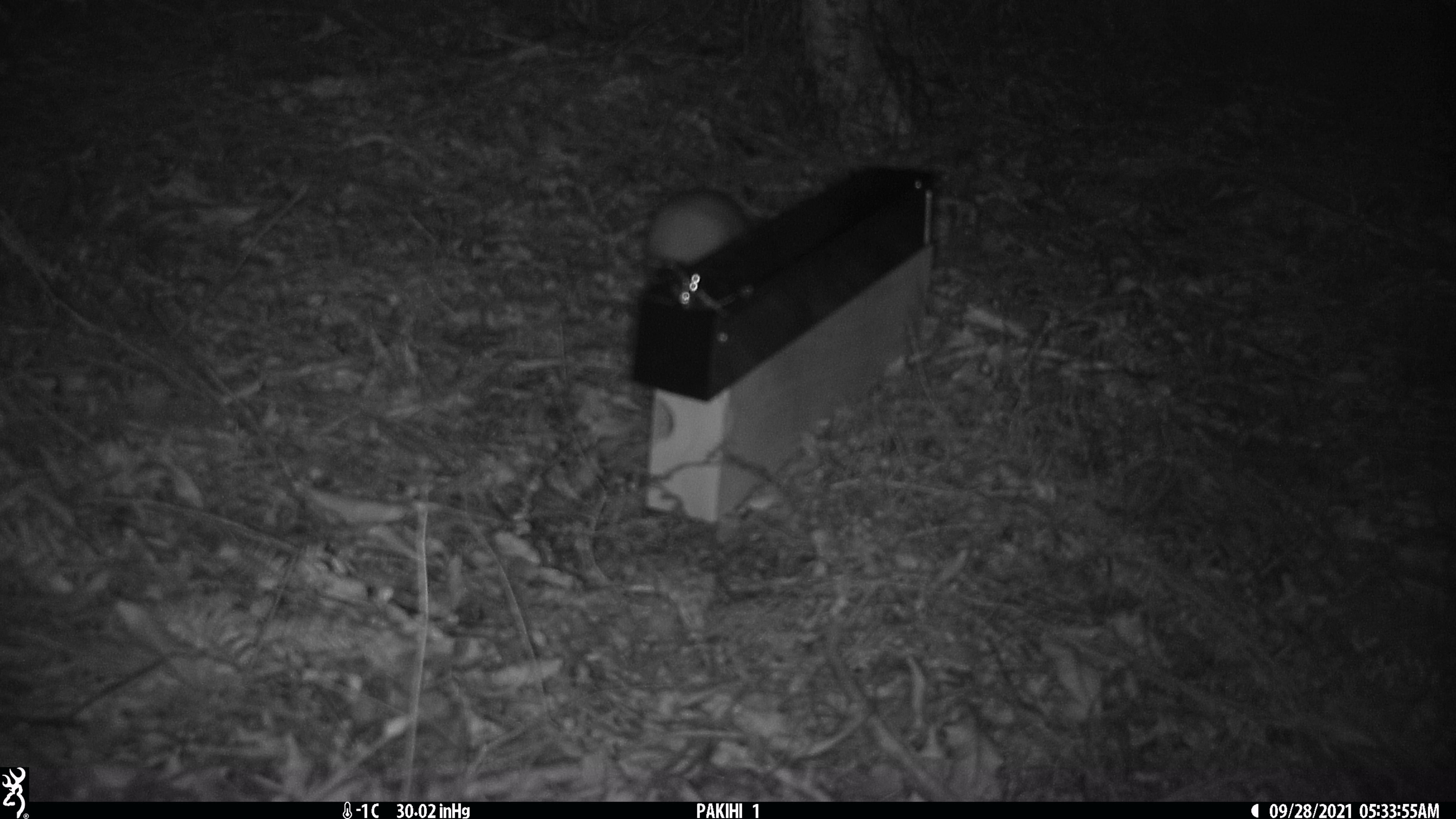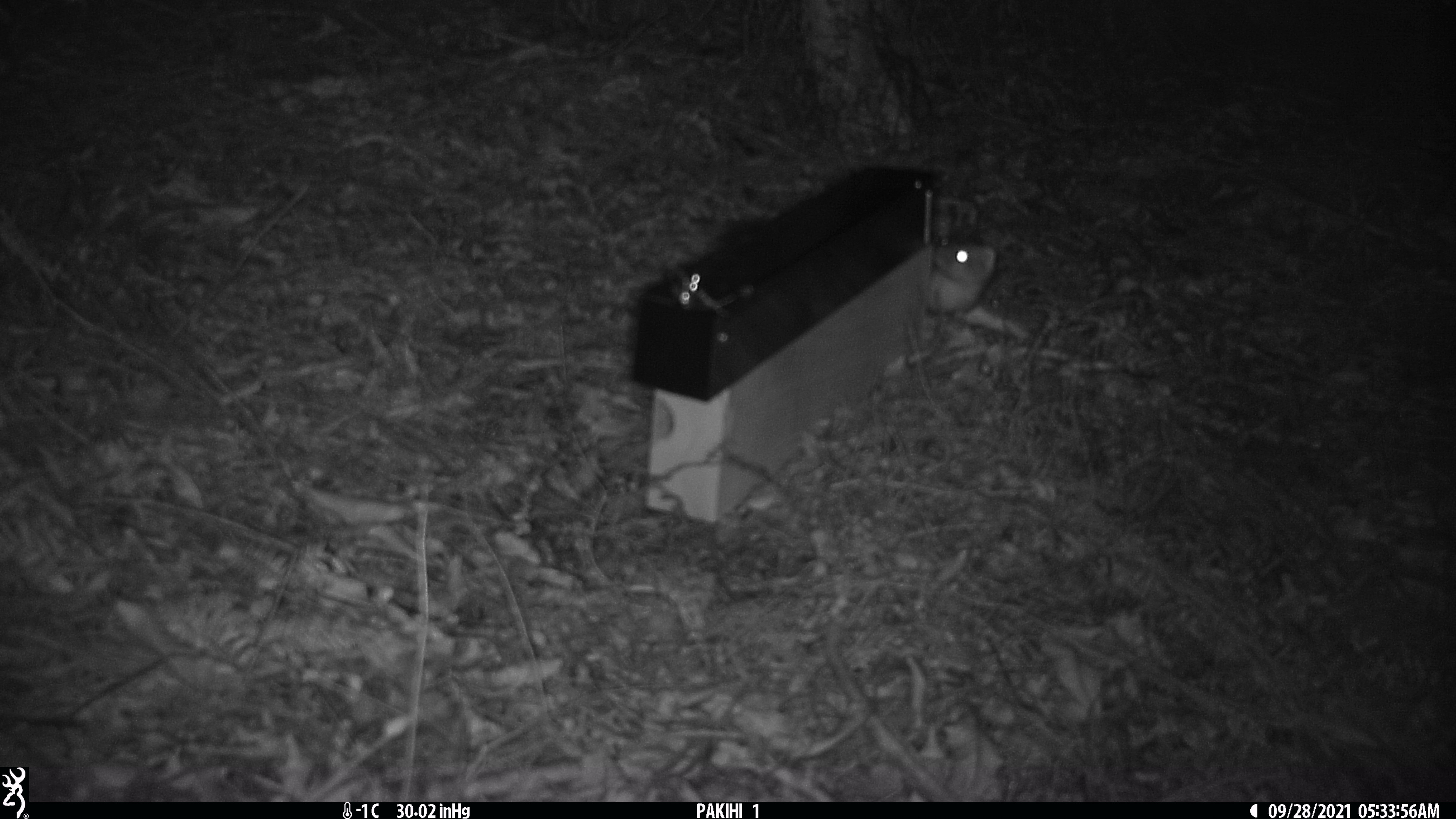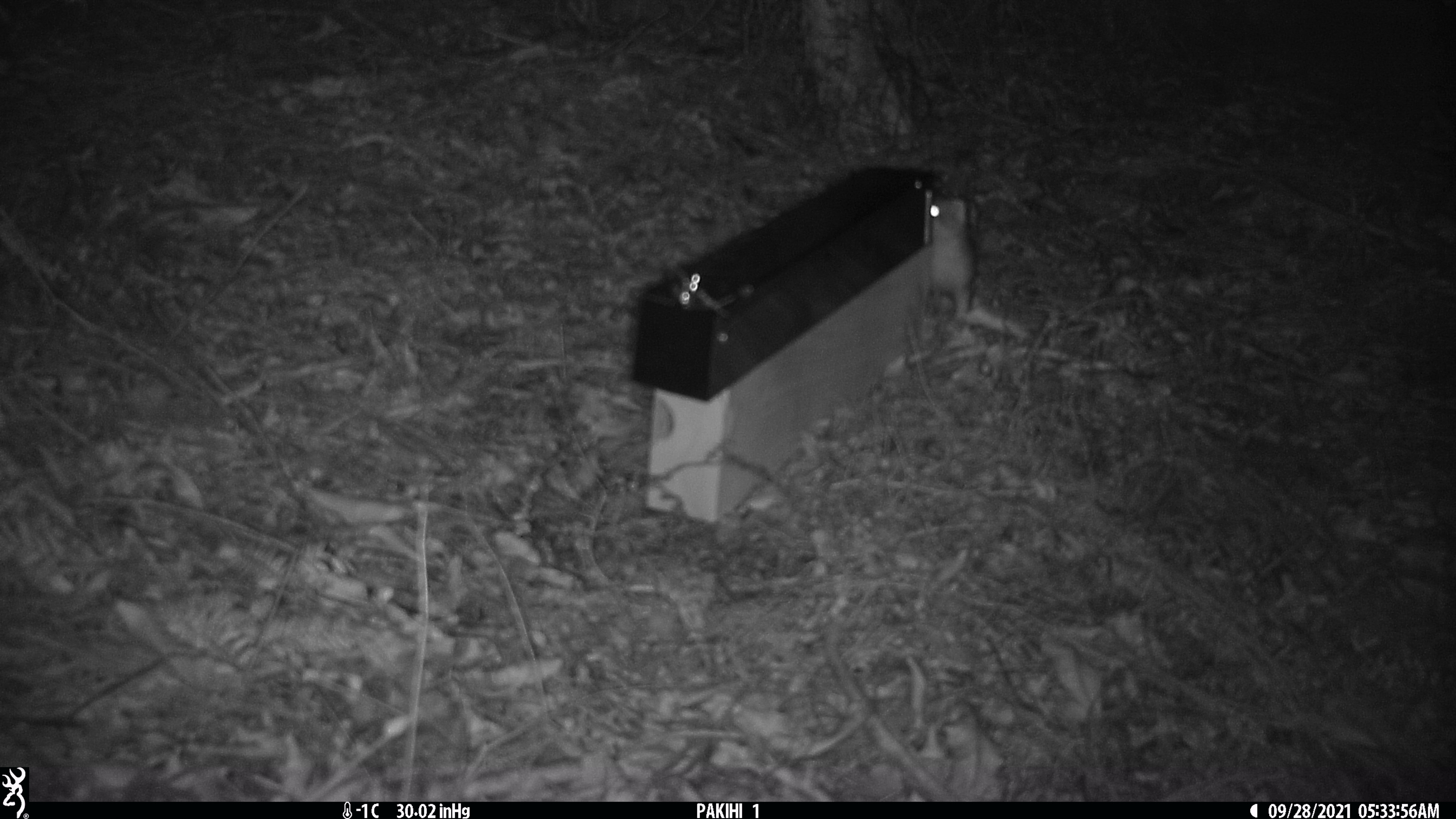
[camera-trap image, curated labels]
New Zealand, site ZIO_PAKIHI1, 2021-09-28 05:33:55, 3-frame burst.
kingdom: Animalia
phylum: Chordata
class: Mammalia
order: Carnivora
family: Mustelidae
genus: Mustela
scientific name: Mustela erminea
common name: stoat